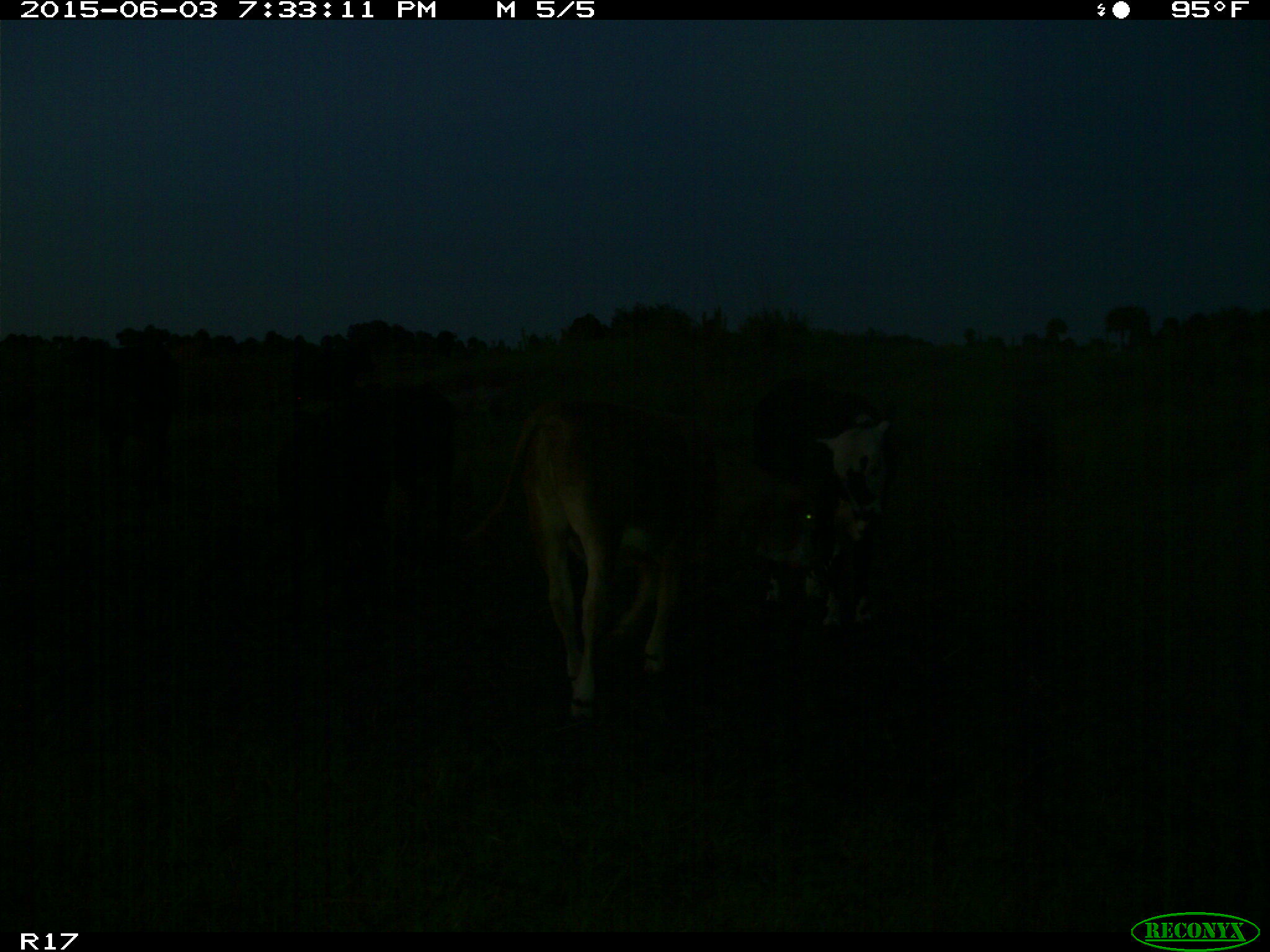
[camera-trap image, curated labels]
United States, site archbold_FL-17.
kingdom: Animalia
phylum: Chordata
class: Mammalia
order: Artiodactyla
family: Bovidae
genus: Bos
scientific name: Bos taurus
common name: domestic cow